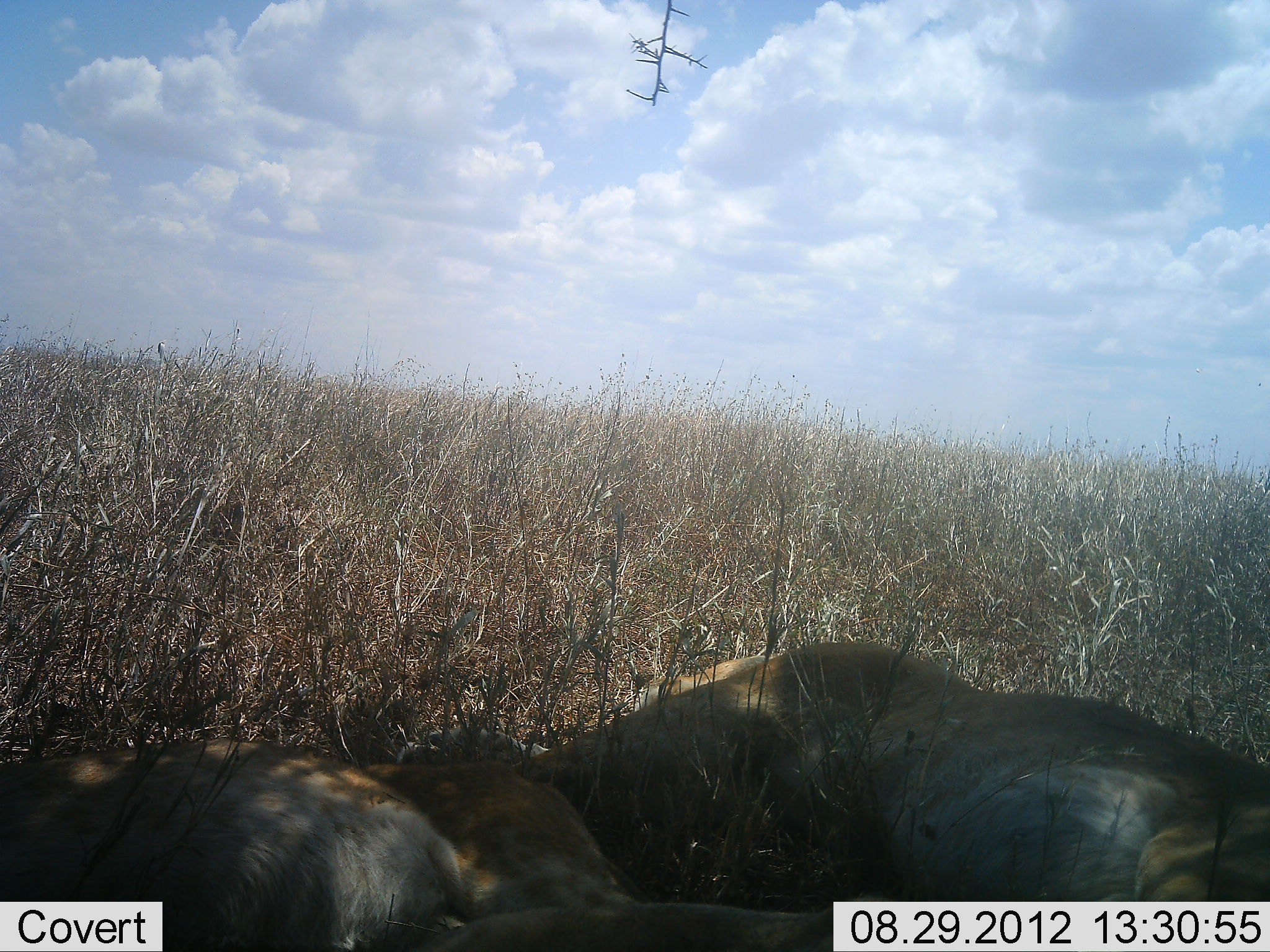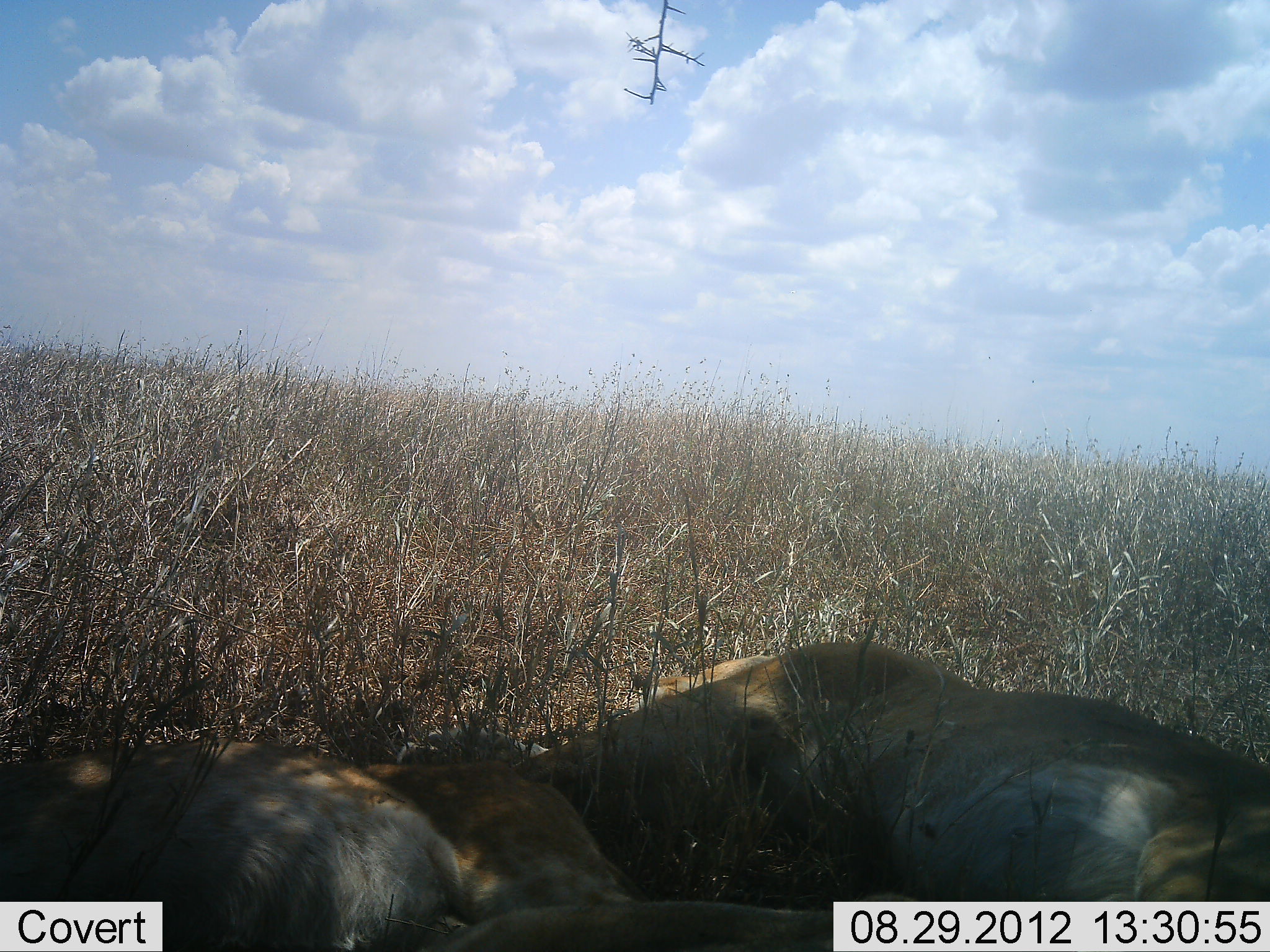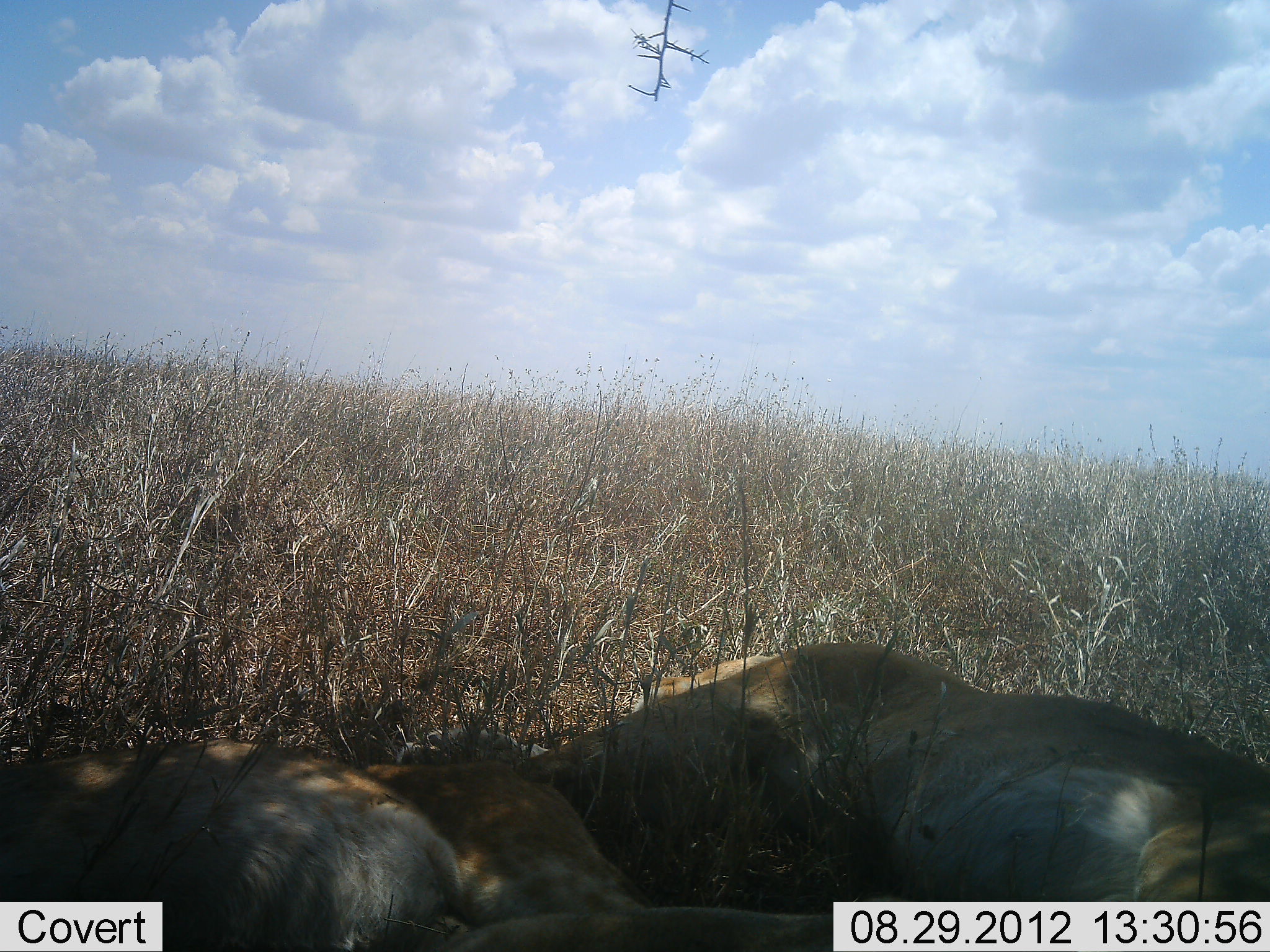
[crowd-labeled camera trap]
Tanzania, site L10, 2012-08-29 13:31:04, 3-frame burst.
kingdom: Animalia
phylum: Chordata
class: Mammalia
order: Carnivora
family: Felidae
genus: Panthera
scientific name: Panthera leo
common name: lion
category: lionfemale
Lionfemale (lion) (Panthera leo), count 2. Behavior (volunteer vote fractions): standing 0%, resting 100%, moving 0%, interacting 0%. Young present (vote fraction): 0%. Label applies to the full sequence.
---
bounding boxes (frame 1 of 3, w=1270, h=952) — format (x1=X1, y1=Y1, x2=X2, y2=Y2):
animal: (x1=400, y1=636, x2=1270, y2=952); (x1=1, y1=730, x2=651, y2=952); (x1=416, y1=900, x2=908, y2=952)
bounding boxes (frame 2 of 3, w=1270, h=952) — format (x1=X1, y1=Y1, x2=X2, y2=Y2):
animal: (x1=391, y1=639, x2=1270, y2=952); (x1=0, y1=737, x2=661, y2=952); (x1=440, y1=892, x2=926, y2=952)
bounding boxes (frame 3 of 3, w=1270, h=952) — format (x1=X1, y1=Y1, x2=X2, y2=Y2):
animal: (x1=386, y1=639, x2=1268, y2=952); (x1=0, y1=735, x2=670, y2=951); (x1=432, y1=903, x2=833, y2=952)